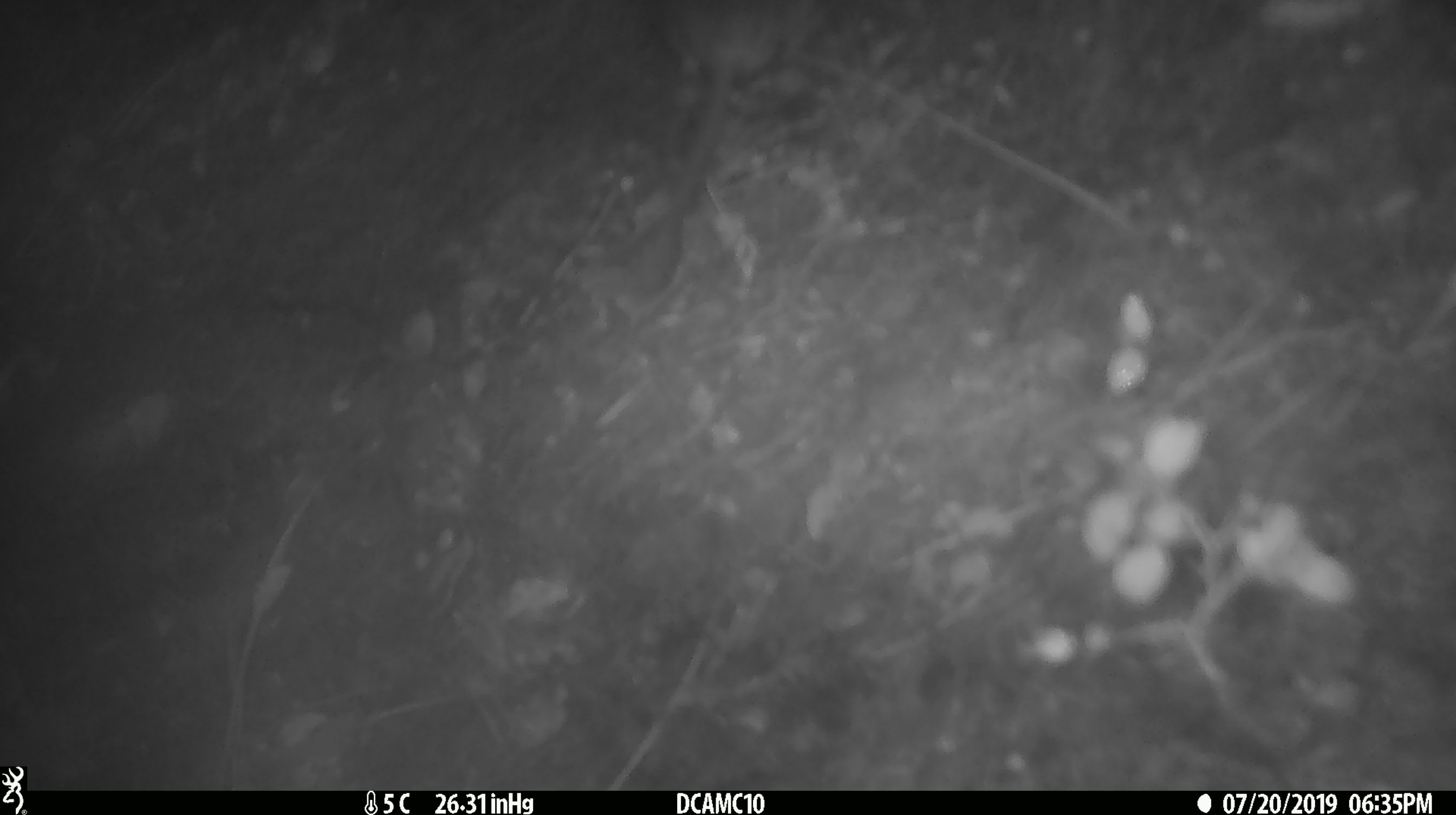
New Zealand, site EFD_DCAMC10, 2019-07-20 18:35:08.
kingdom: Animalia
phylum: Chordata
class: Mammalia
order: Rodentia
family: Muridae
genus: Mus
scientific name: Mus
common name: mouse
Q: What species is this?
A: Mouse (Mus).